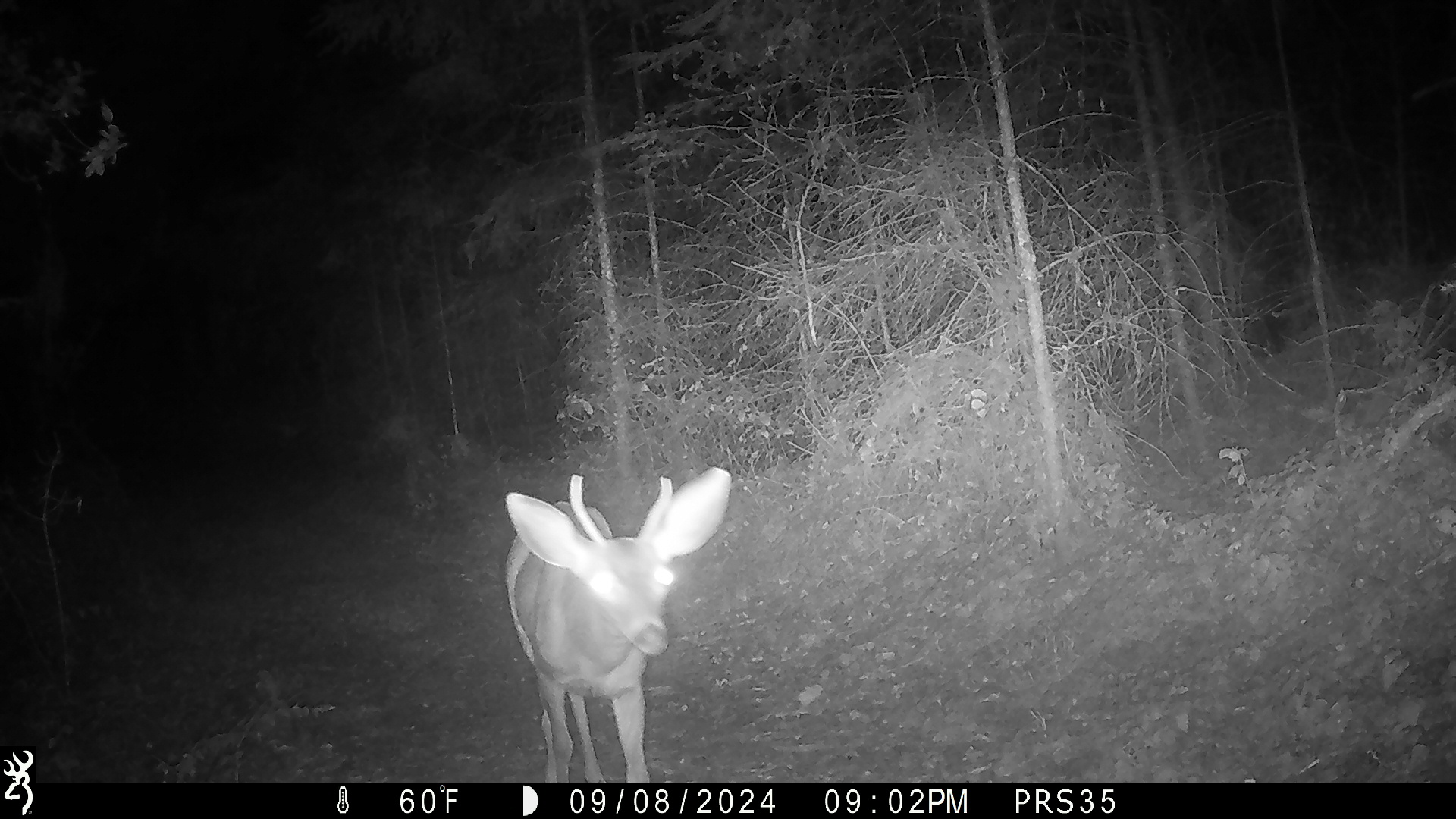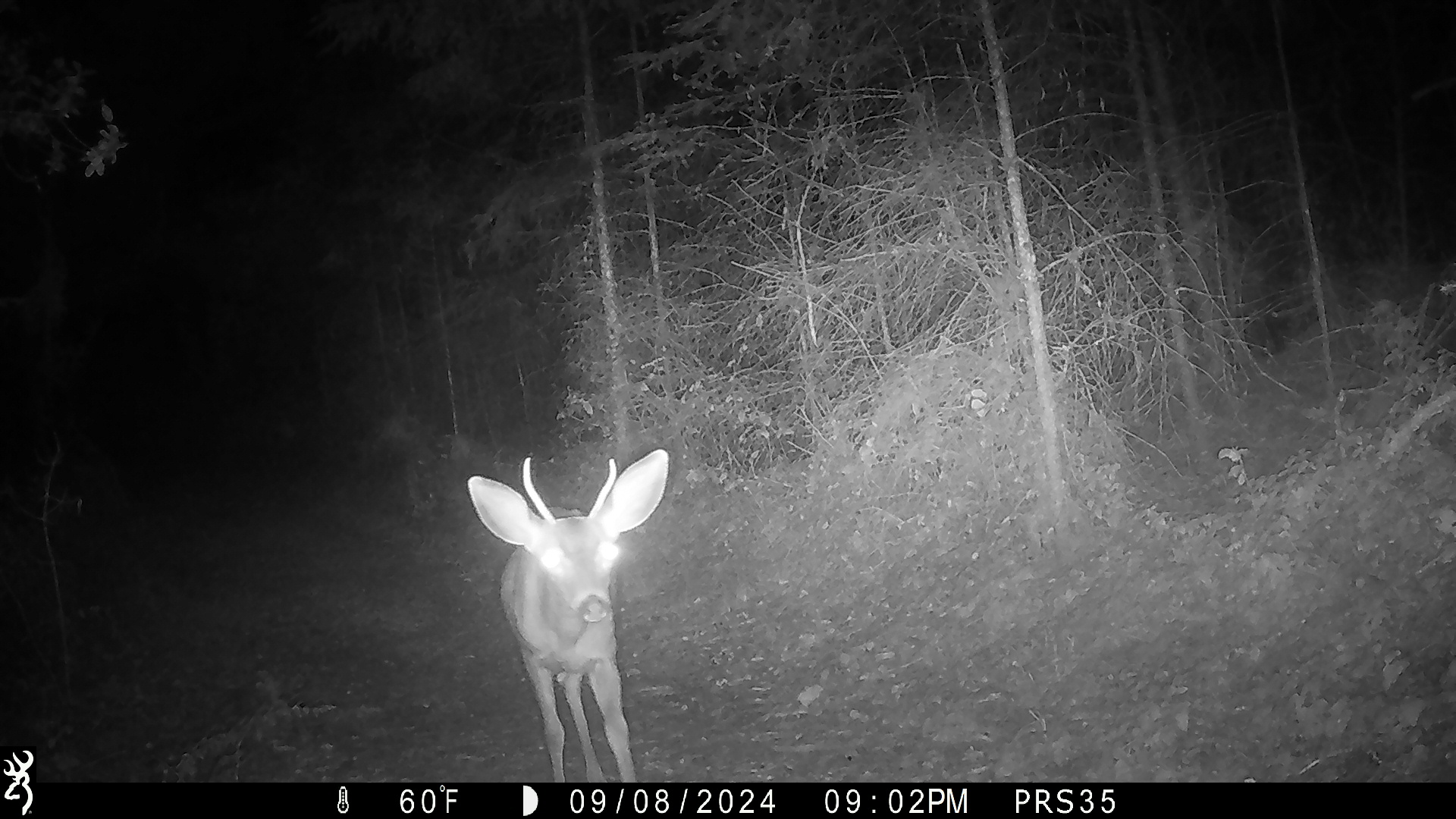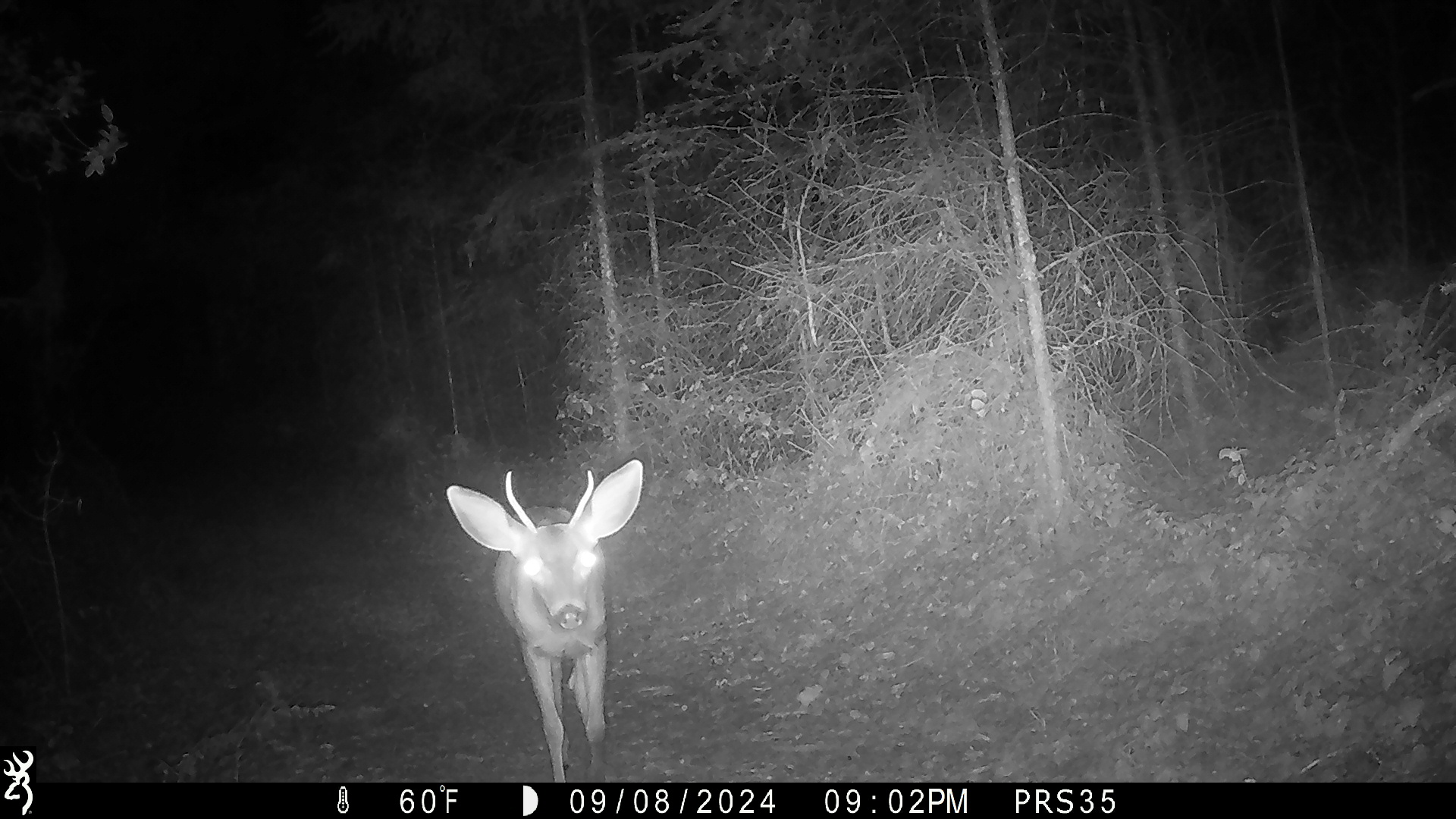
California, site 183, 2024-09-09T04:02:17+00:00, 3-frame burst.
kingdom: Animalia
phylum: Chordata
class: Mammalia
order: Artiodactyla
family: Cervidae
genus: Odocoileus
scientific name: Odocoileus hemionus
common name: mule deer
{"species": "mule deer (Odocoileus hemionus)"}